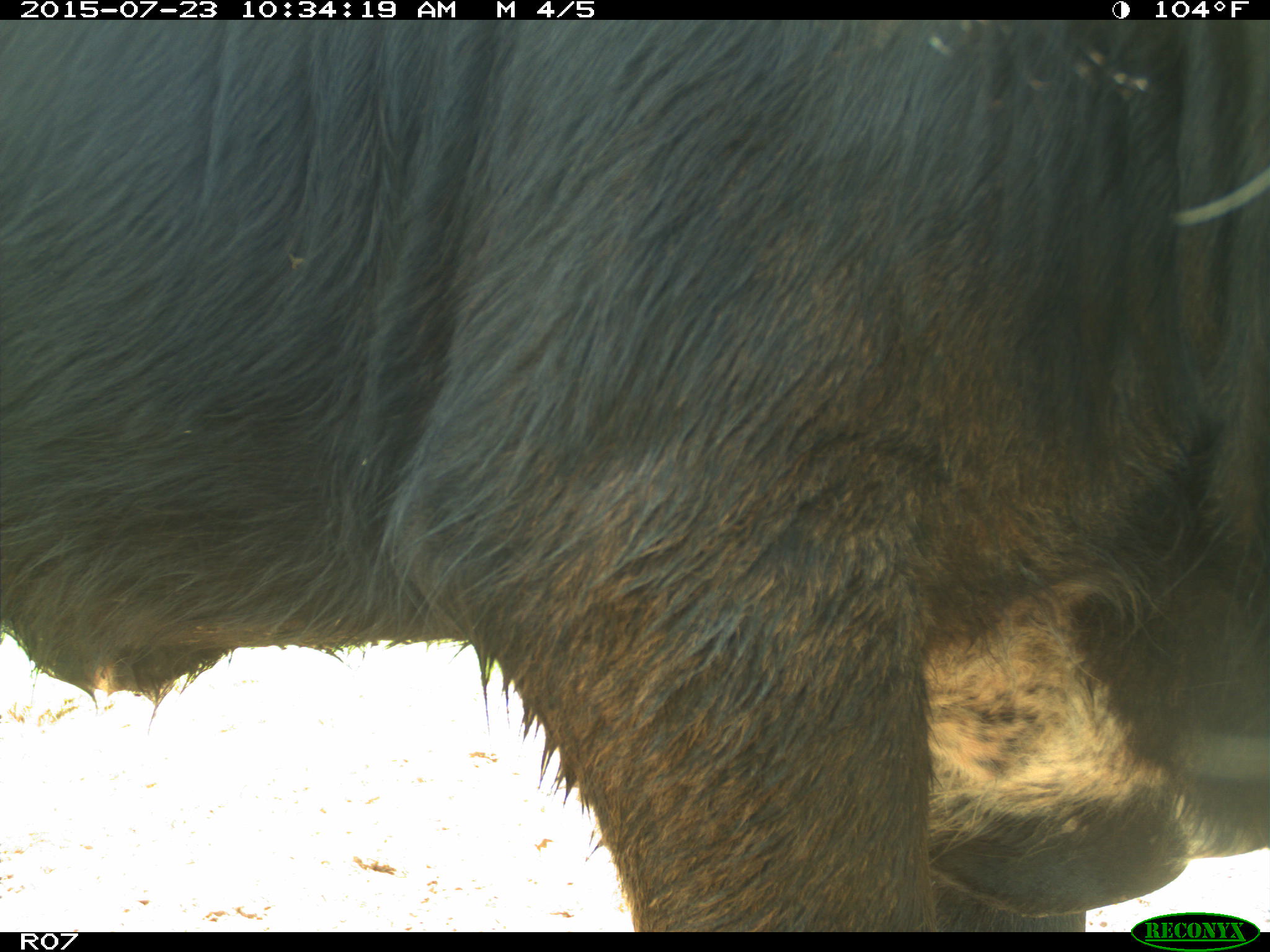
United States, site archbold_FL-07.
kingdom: Animalia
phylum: Chordata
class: Mammalia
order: Artiodactyla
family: Bovidae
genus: Bos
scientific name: Bos taurus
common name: domestic cow